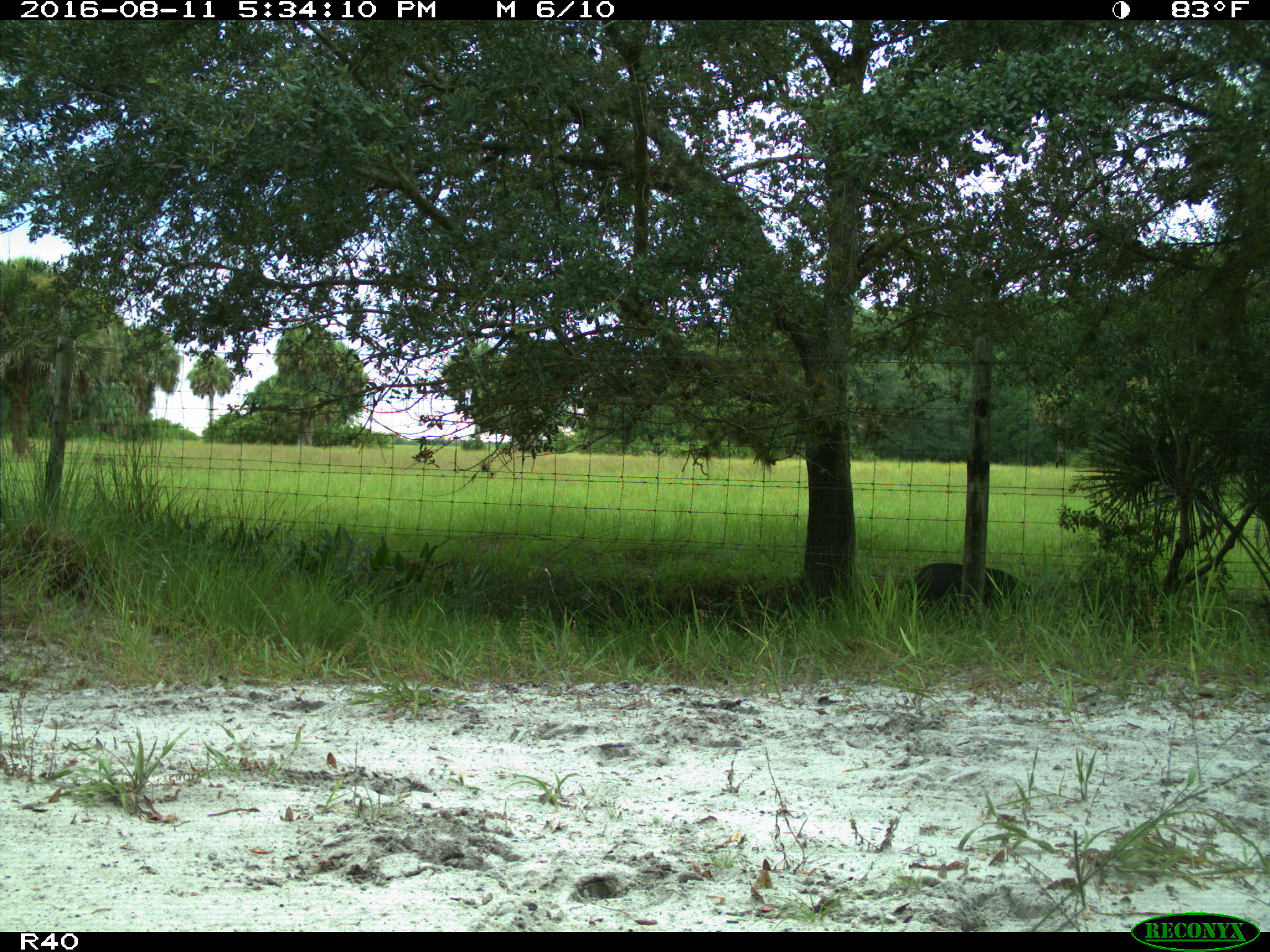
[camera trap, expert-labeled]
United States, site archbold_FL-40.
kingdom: Animalia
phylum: Chordata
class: Mammalia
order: Artiodactyla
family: Suidae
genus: Sus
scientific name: Sus scrofa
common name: wild boar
Sus scrofa (wild boar).